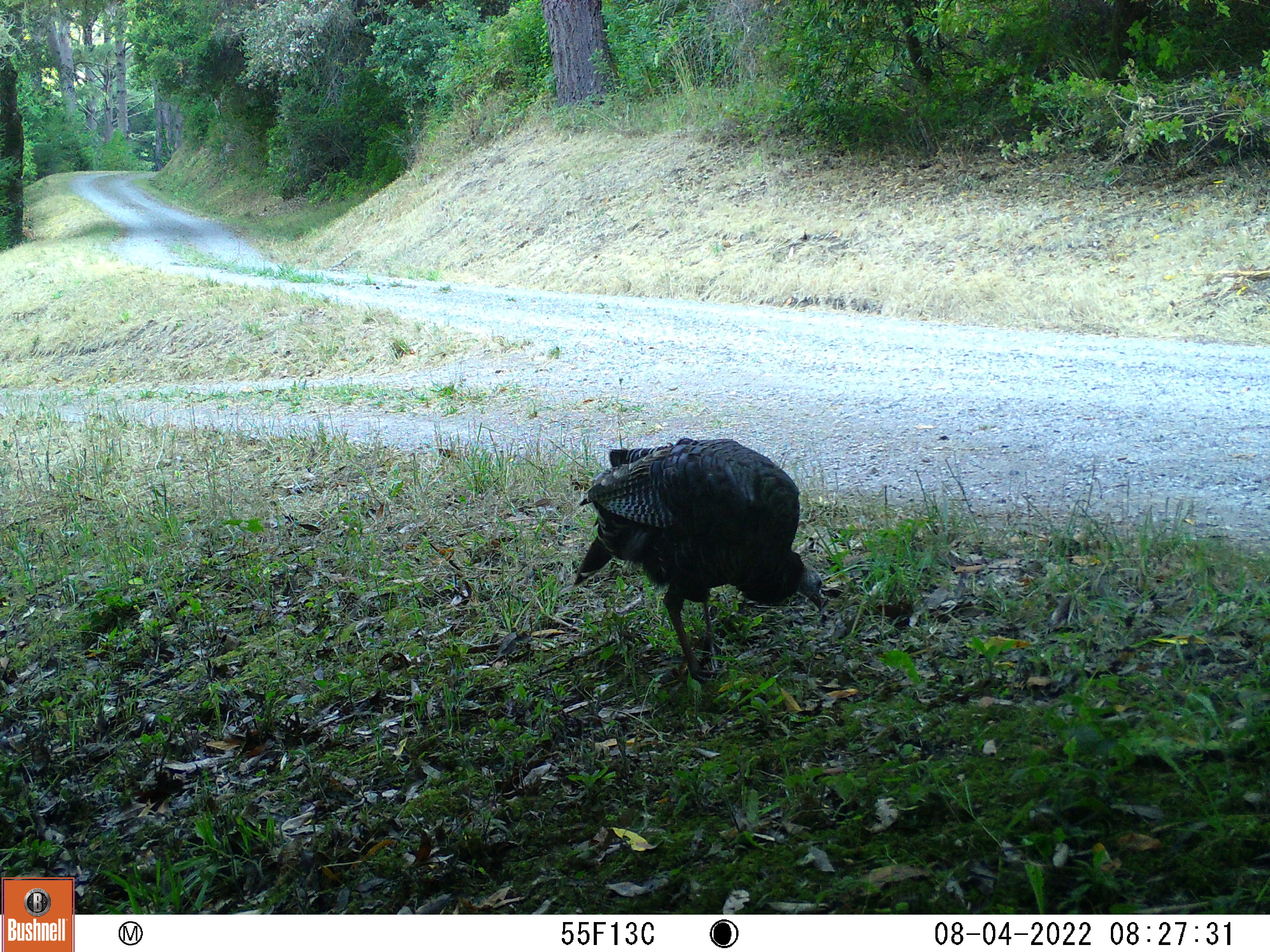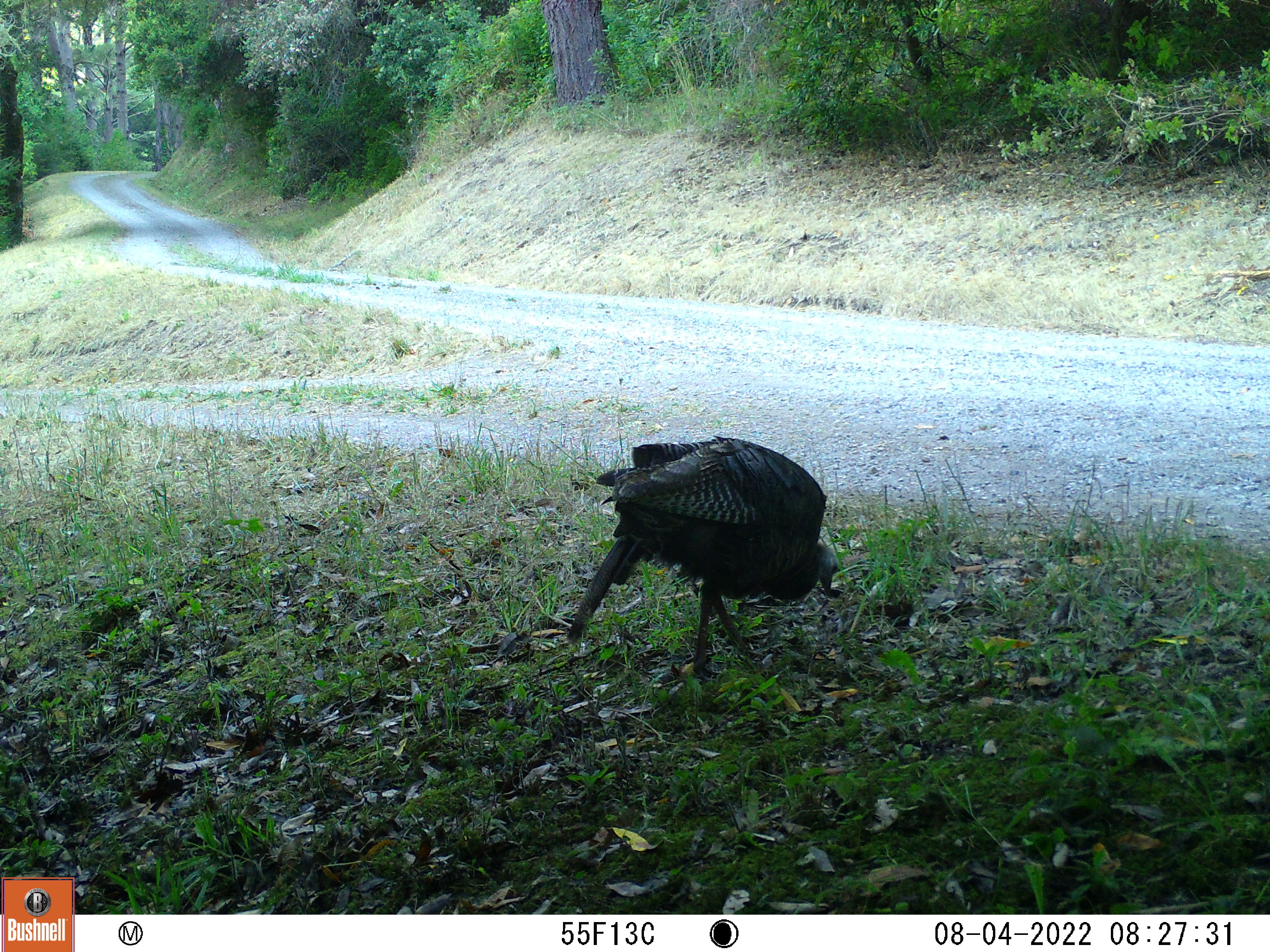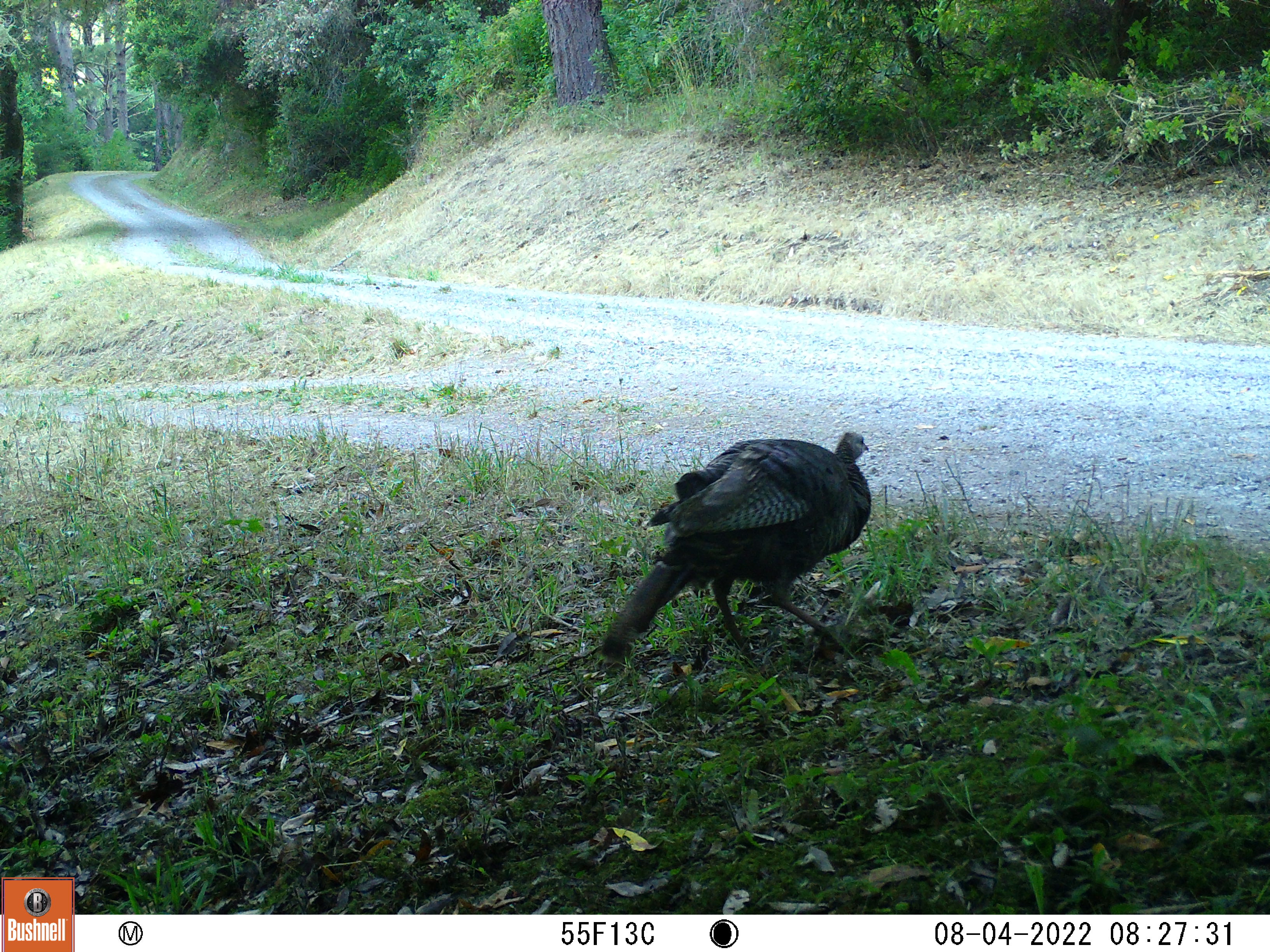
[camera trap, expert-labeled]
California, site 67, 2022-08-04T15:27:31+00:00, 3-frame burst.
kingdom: Animalia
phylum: Chordata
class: Aves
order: Galliformes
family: Phasianidae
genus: Meleagris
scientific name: Meleagris gallopavo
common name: turkey